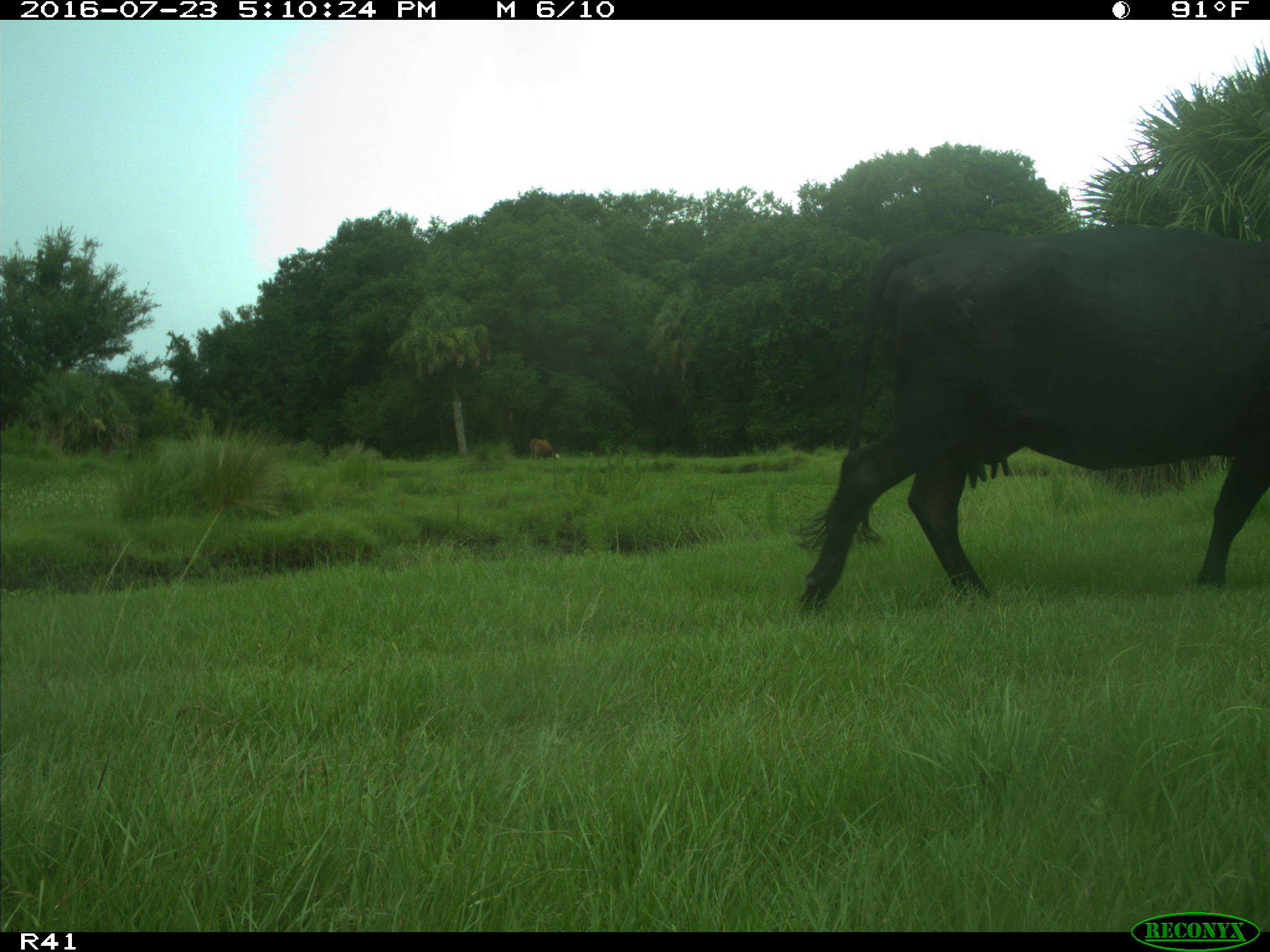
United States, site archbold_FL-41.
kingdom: Animalia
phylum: Chordata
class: Mammalia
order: Artiodactyla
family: Bovidae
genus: Bos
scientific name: Bos taurus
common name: domestic cow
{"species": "Bos taurus (domestic cow)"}